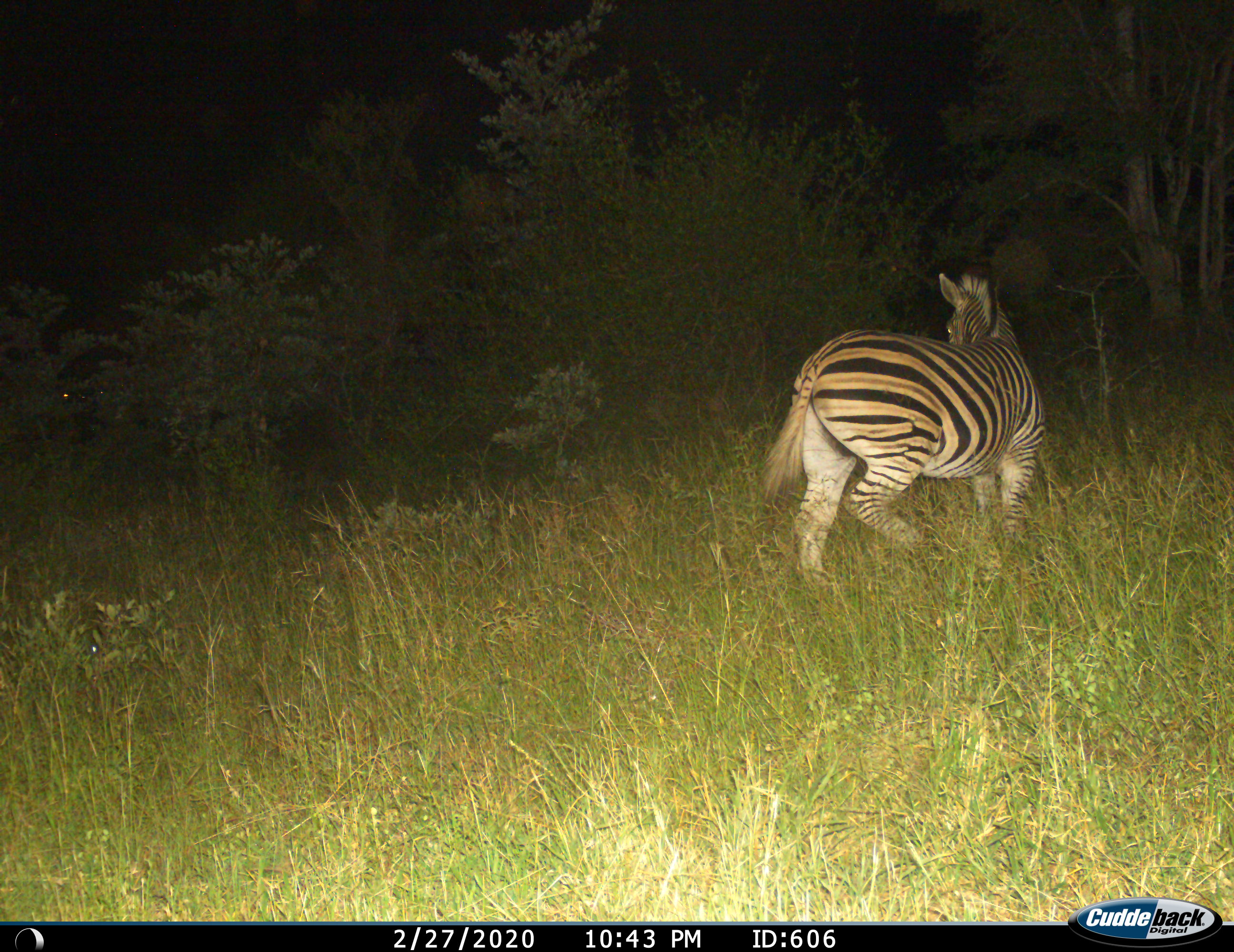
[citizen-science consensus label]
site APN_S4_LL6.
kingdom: Animalia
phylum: Chordata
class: Mammalia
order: Perissodactyla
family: Equidae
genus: Equus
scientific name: Equus quagga burchellii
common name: burchell's zebra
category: zebraburchells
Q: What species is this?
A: Zebraburchells (burchell's zebra) (Equus quagga burchellii).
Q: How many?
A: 1.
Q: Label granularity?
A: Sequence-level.